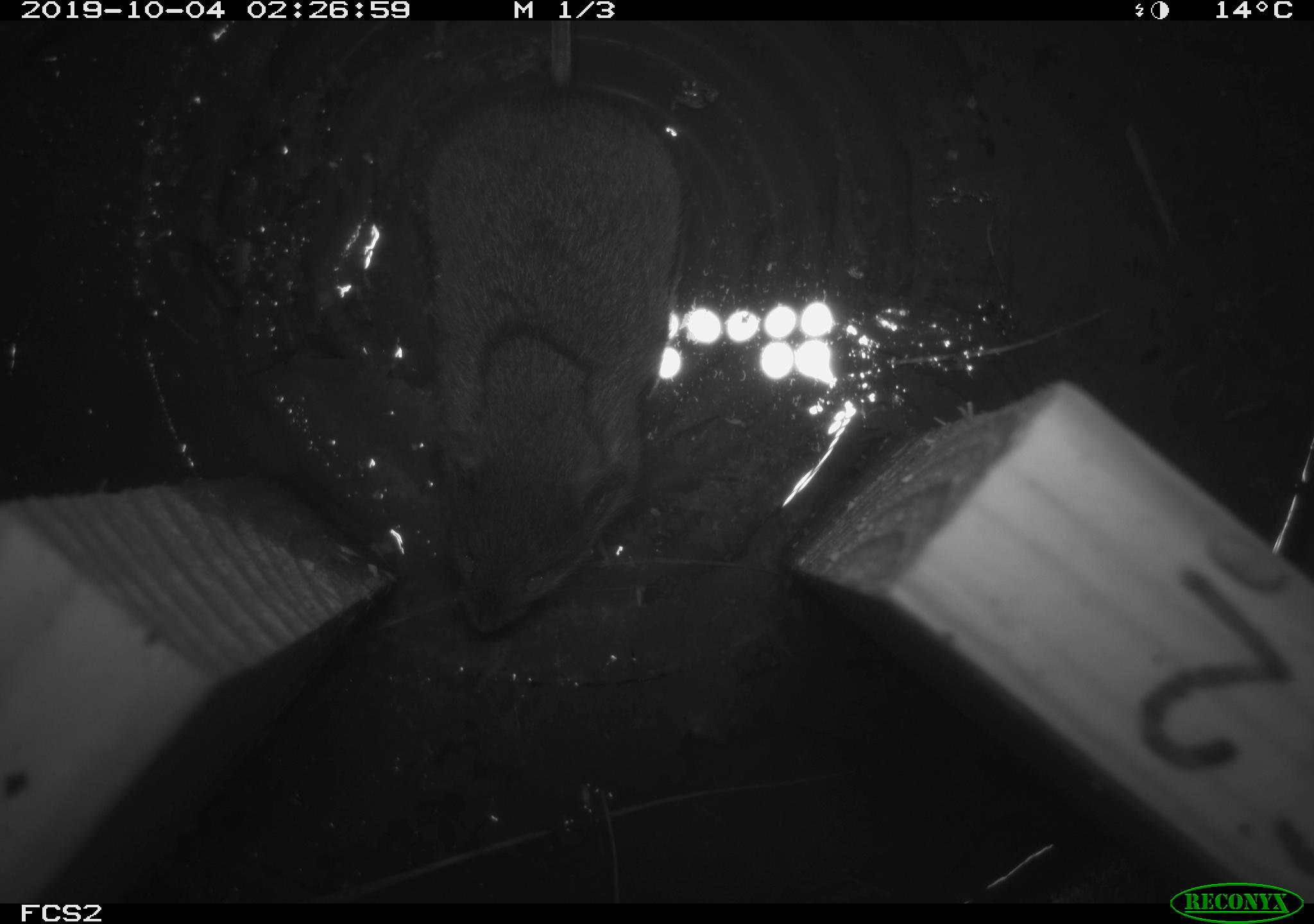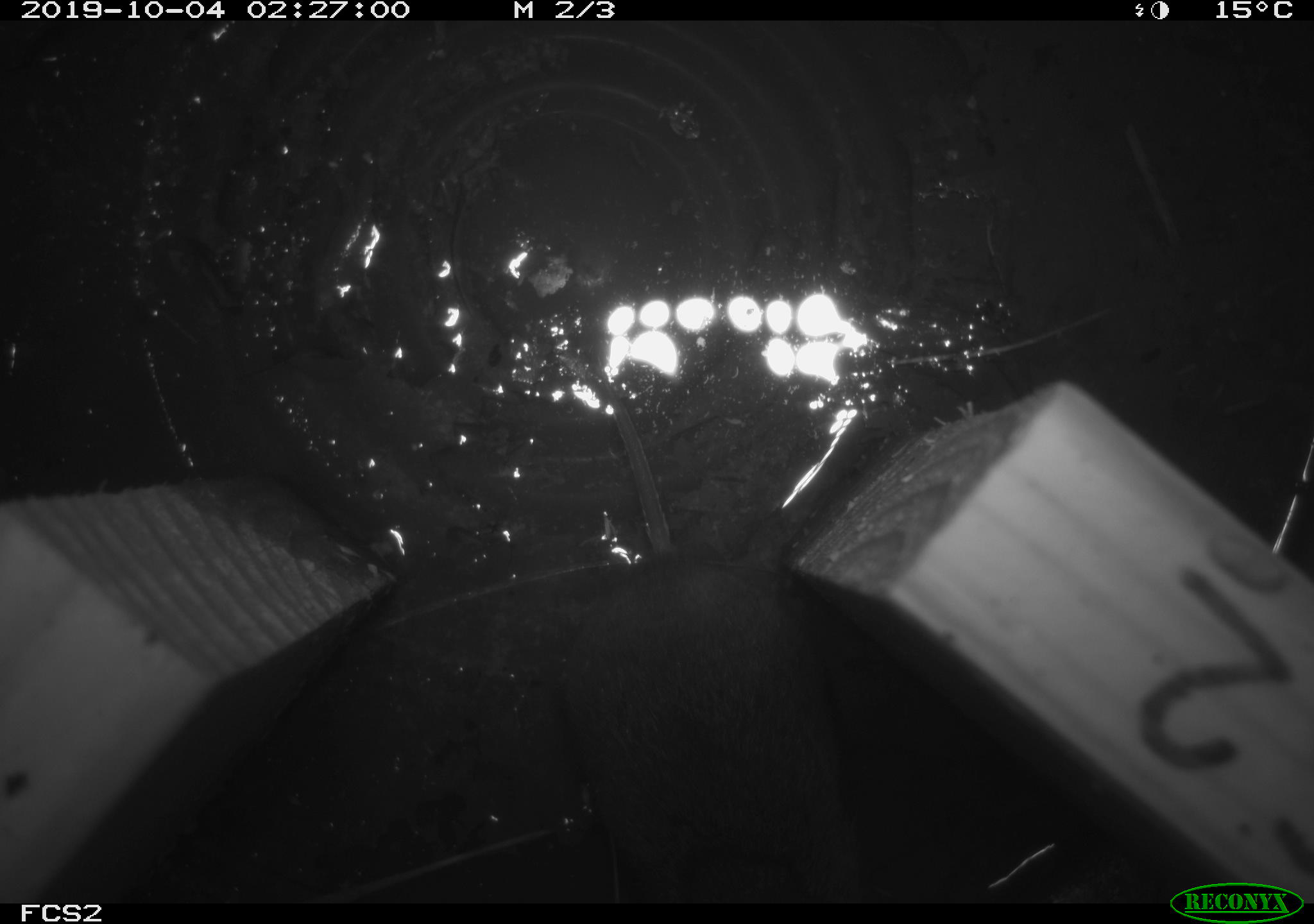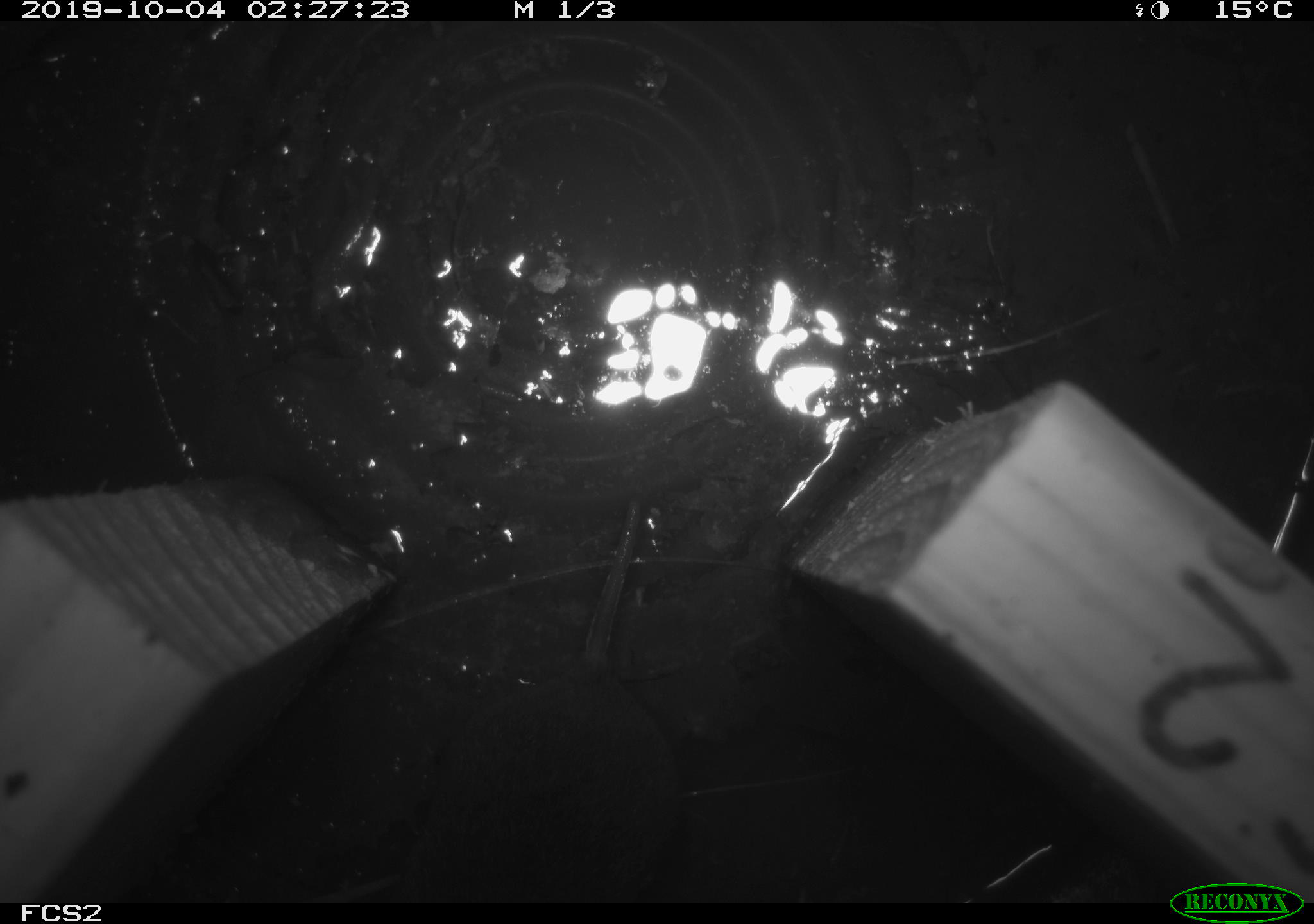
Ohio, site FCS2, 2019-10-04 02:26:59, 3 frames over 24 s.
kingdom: Animalia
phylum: Chordata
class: Mammalia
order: Rodentia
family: Cricetidae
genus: Microtus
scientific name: Microtus pennsylvanicus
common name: meadow vole